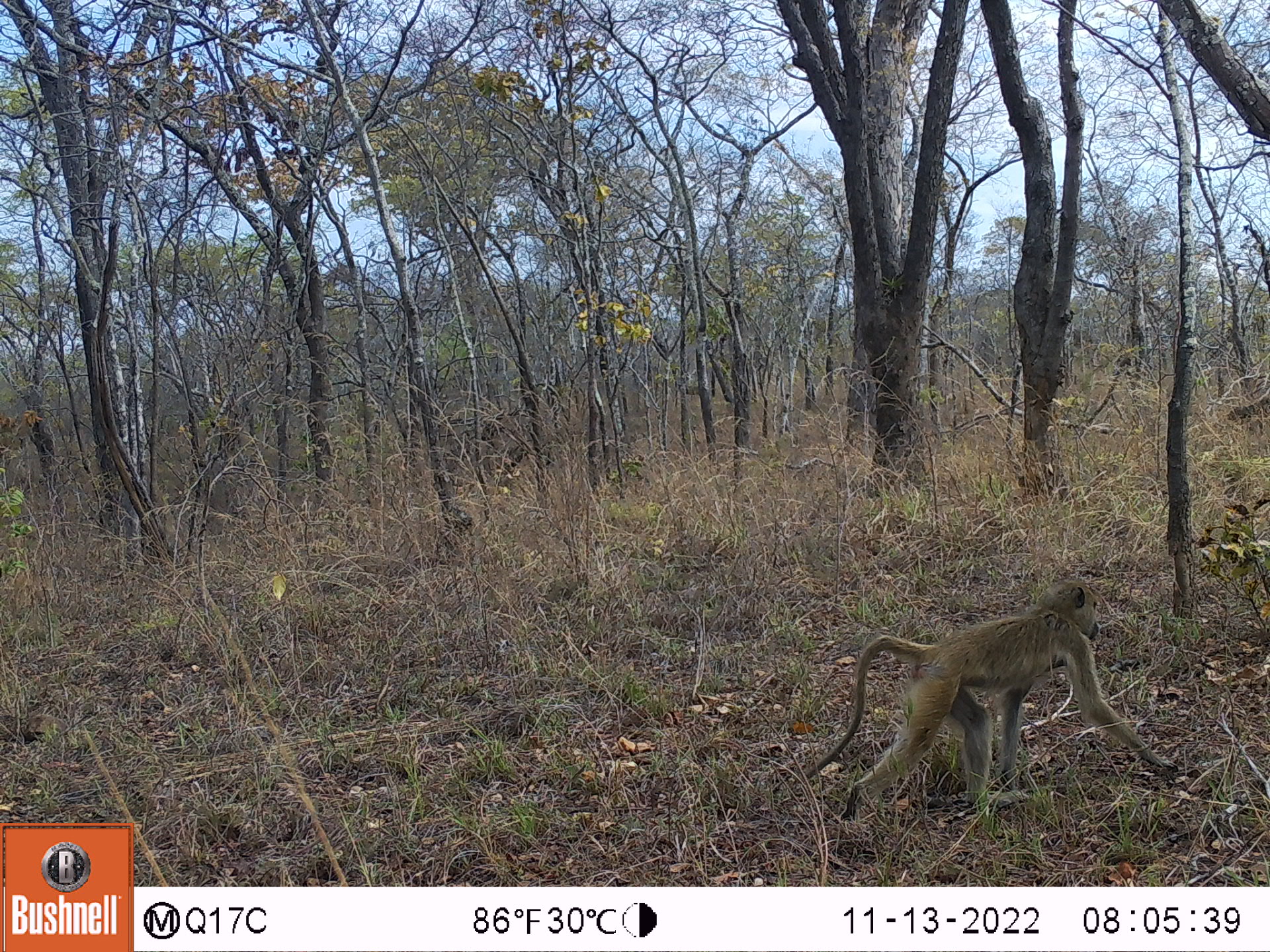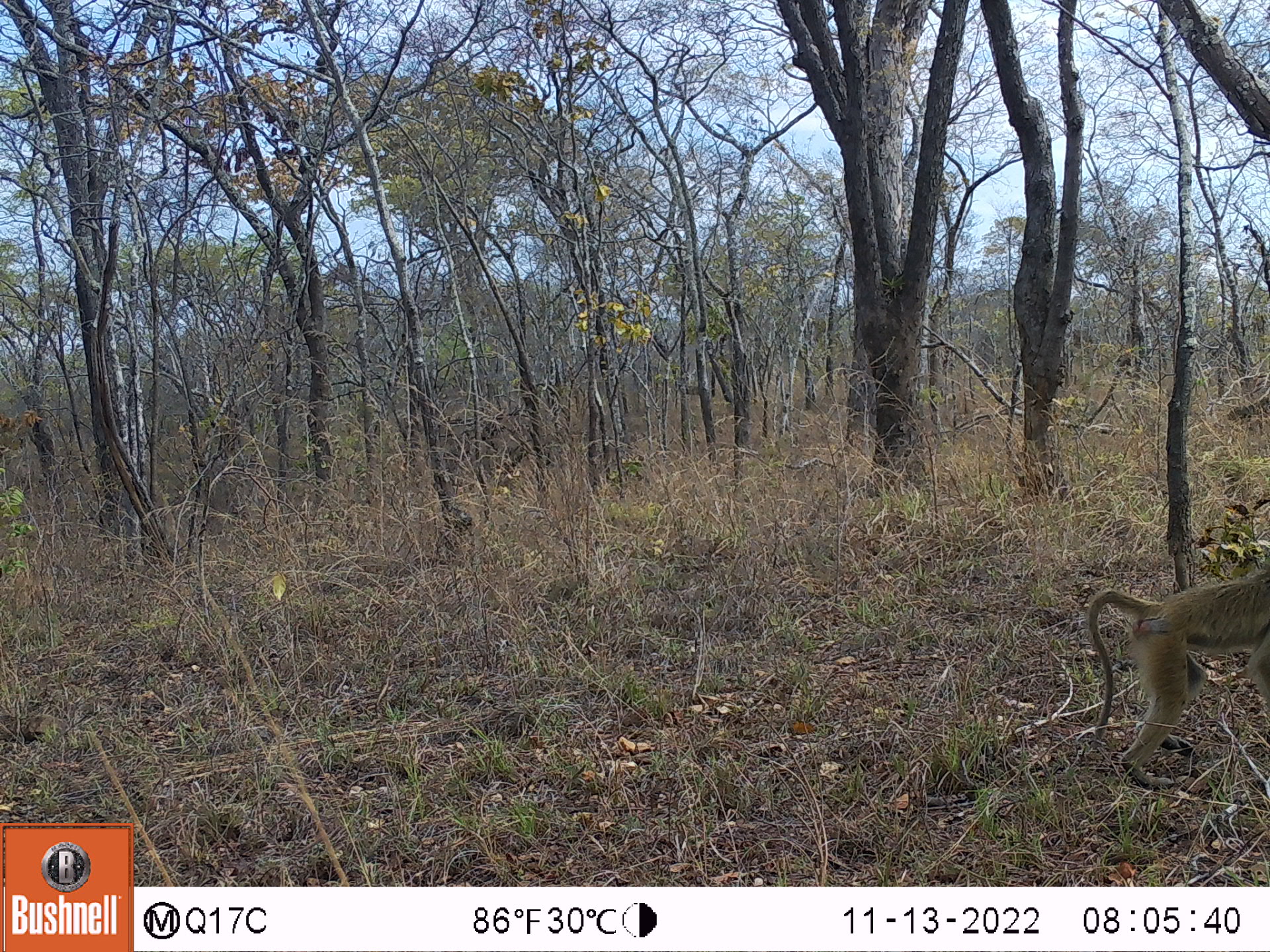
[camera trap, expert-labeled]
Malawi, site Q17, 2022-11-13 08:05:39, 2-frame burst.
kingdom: Animalia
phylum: Chordata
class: Mammalia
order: Primates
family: Cercopithecidae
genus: Papio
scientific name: Papio cynocephalus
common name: yellow baboon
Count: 1.